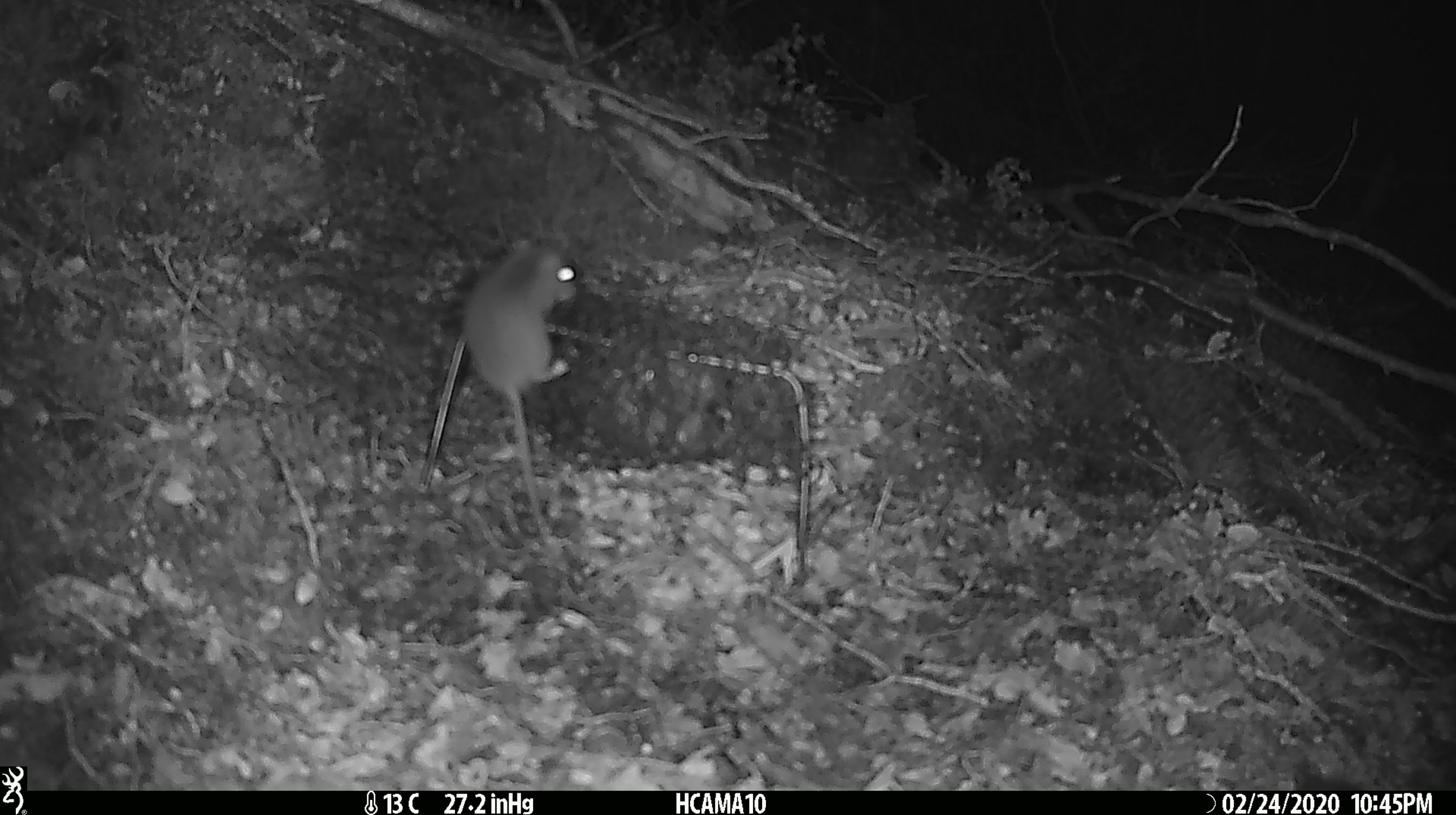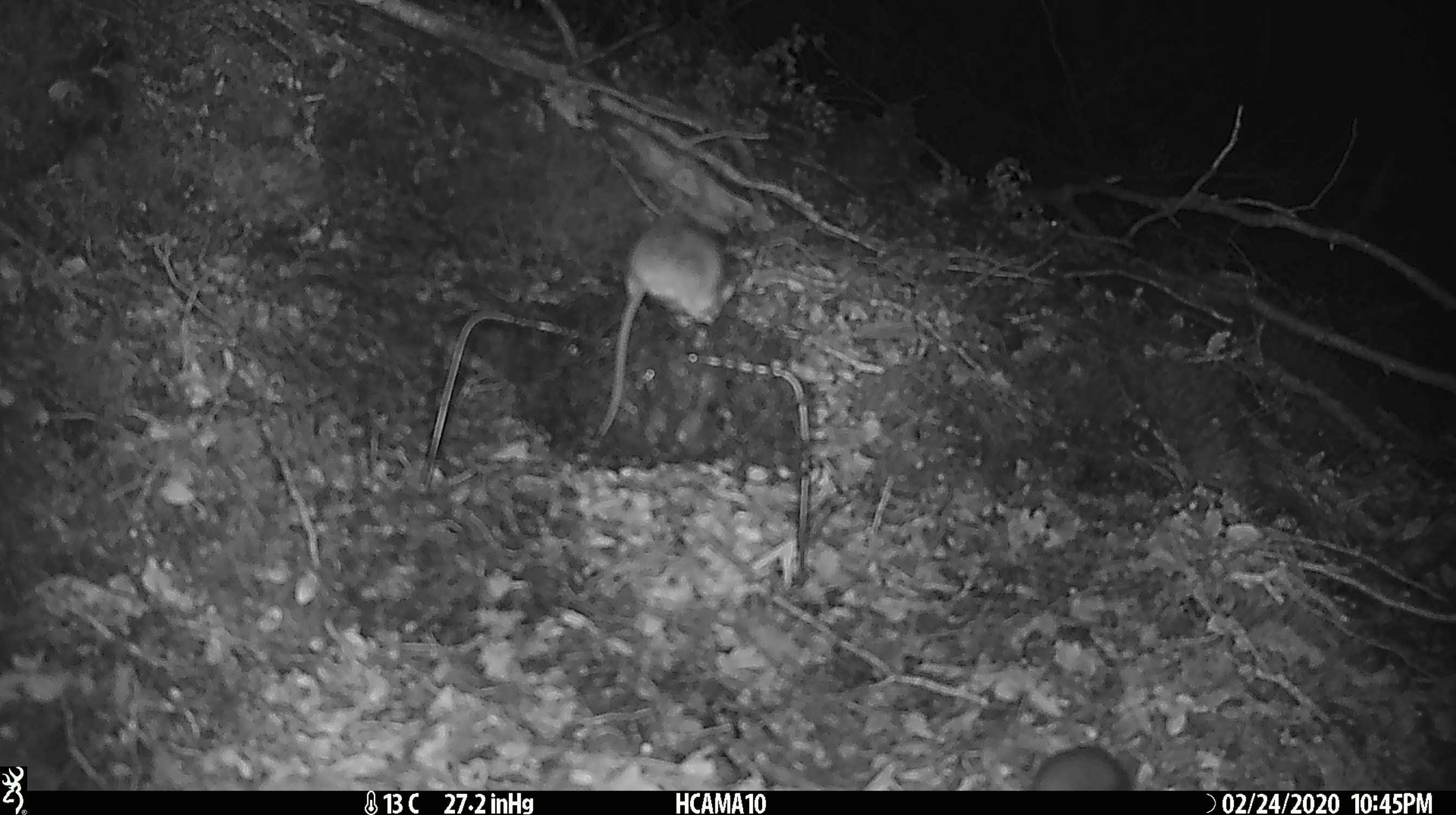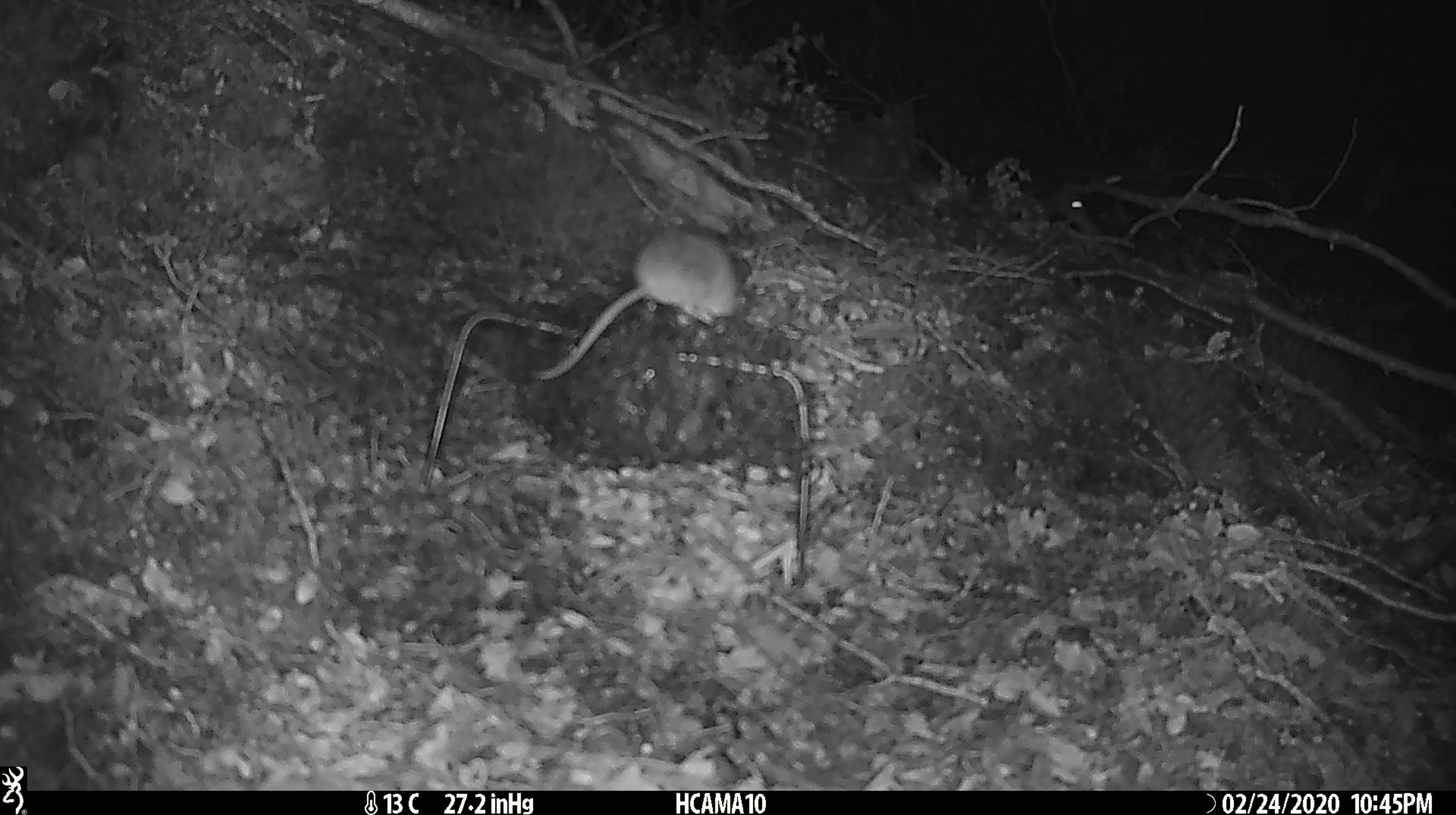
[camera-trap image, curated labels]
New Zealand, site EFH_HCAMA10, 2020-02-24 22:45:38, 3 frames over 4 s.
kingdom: Animalia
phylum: Chordata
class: Mammalia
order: Rodentia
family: Muridae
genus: Mus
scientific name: Mus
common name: mouse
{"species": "mouse (Mus)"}